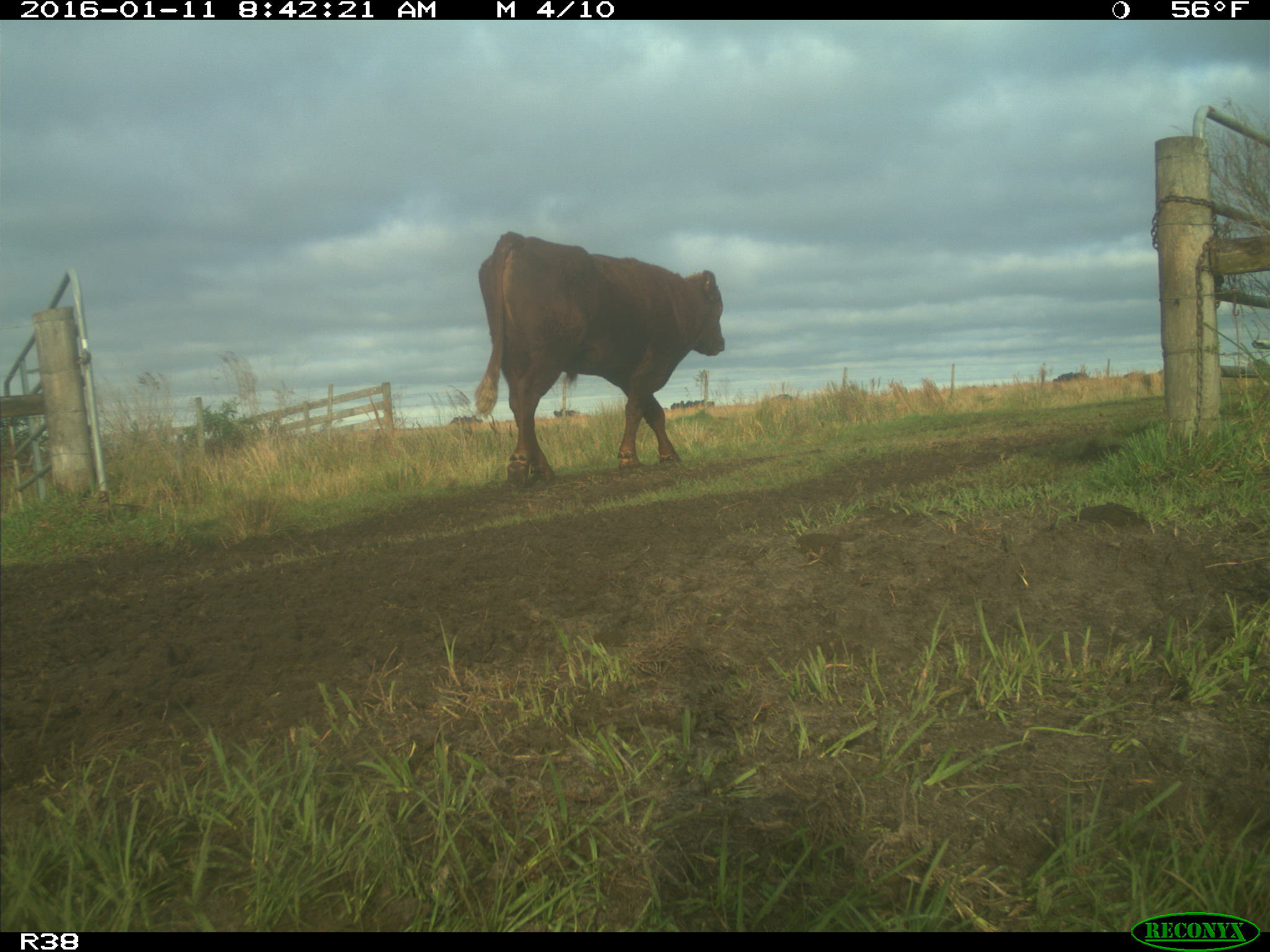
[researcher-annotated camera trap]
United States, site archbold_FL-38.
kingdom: Animalia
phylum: Chordata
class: Mammalia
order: Artiodactyla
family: Bovidae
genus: Bos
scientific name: Bos taurus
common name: domestic cow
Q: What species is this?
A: Bos taurus (domestic cow).